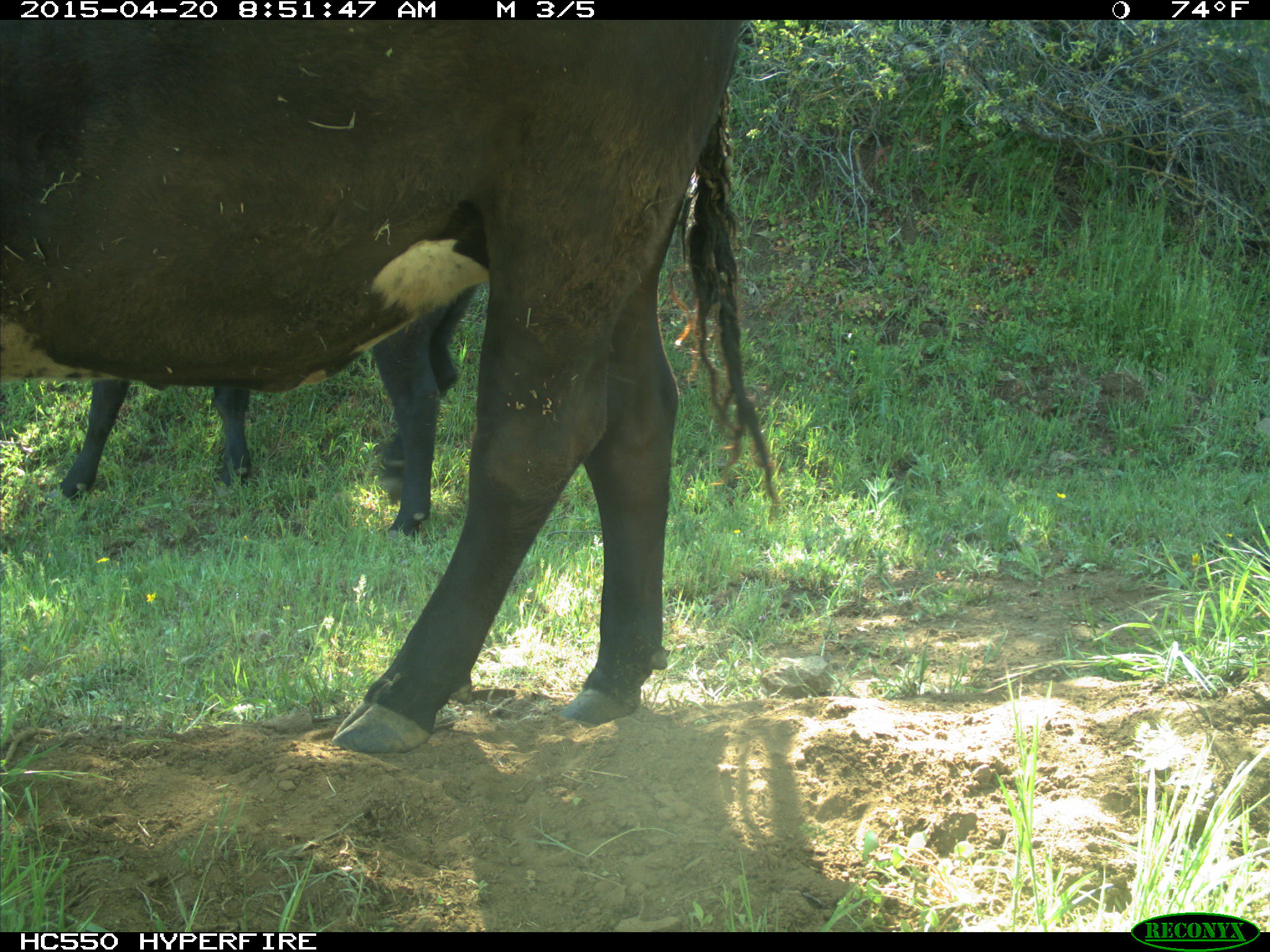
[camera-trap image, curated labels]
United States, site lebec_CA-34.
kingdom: Animalia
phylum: Chordata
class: Mammalia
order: Artiodactyla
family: Bovidae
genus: Bos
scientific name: Bos taurus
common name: domestic cow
Bos taurus (domestic cow).